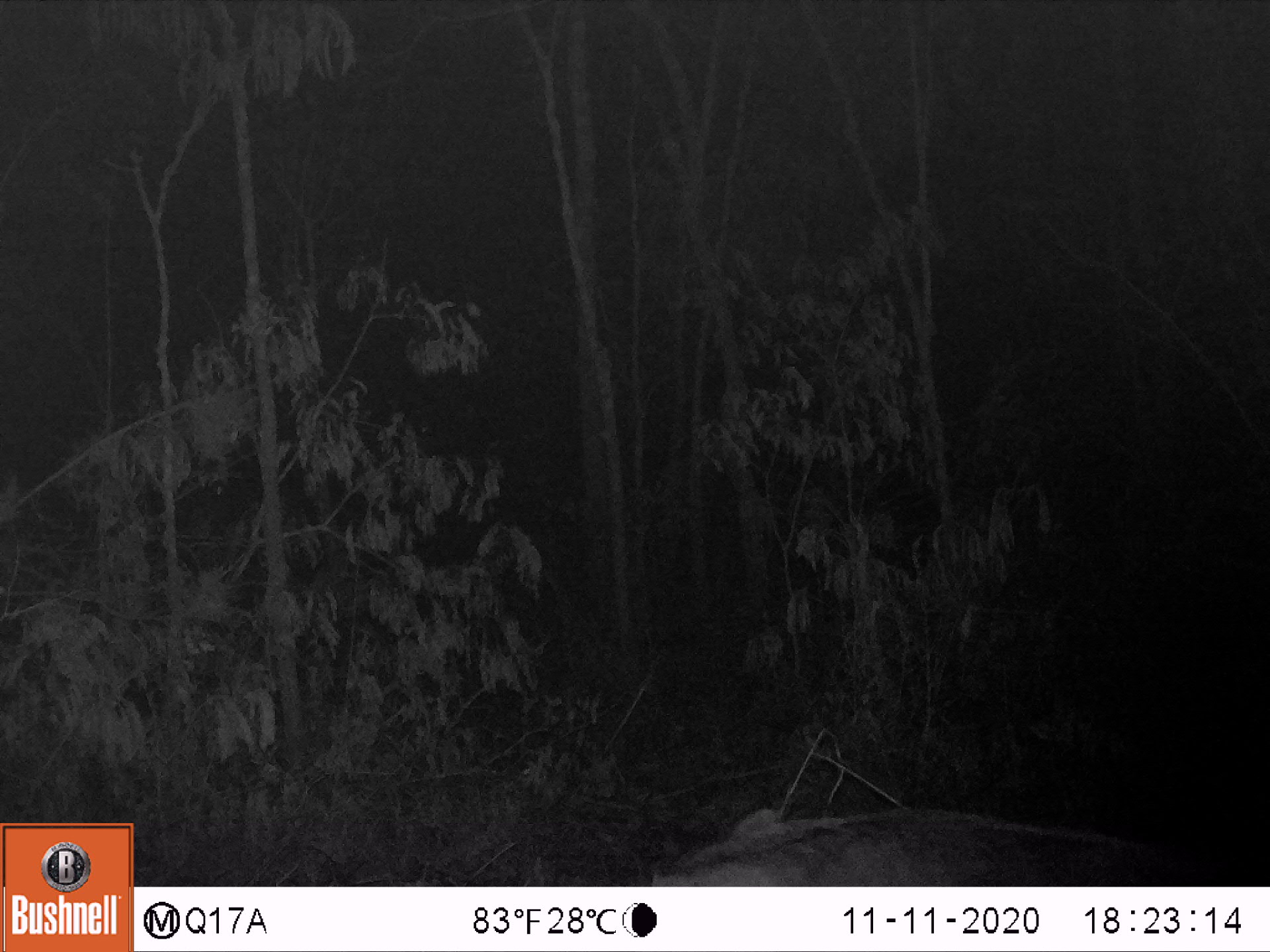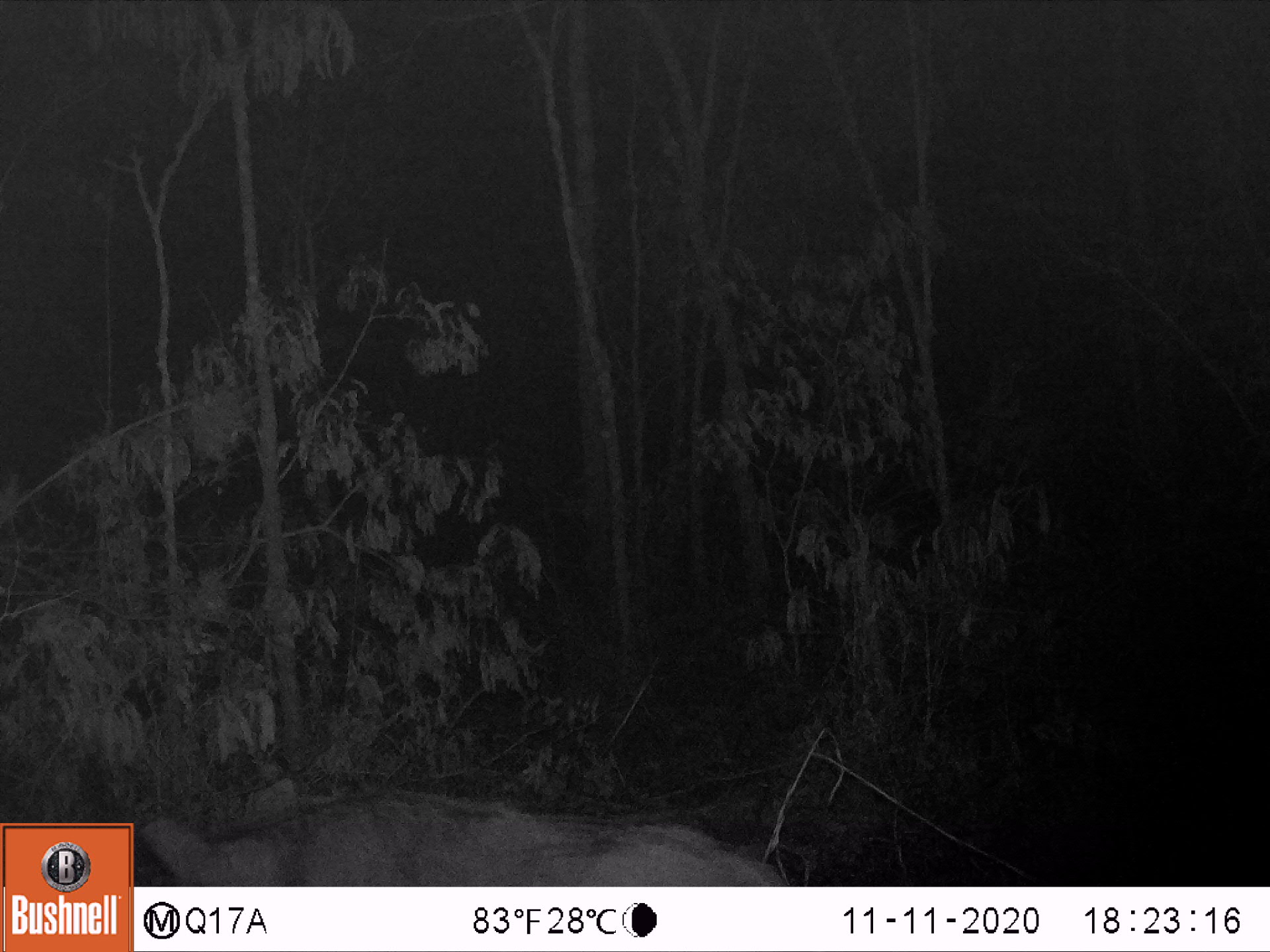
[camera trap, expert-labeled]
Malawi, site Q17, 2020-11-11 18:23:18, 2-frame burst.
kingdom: Animalia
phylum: Chordata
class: Mammalia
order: Artiodactyla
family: Suidae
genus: Phacochoerus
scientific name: Phacochoerus africanus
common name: common warthog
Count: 1.